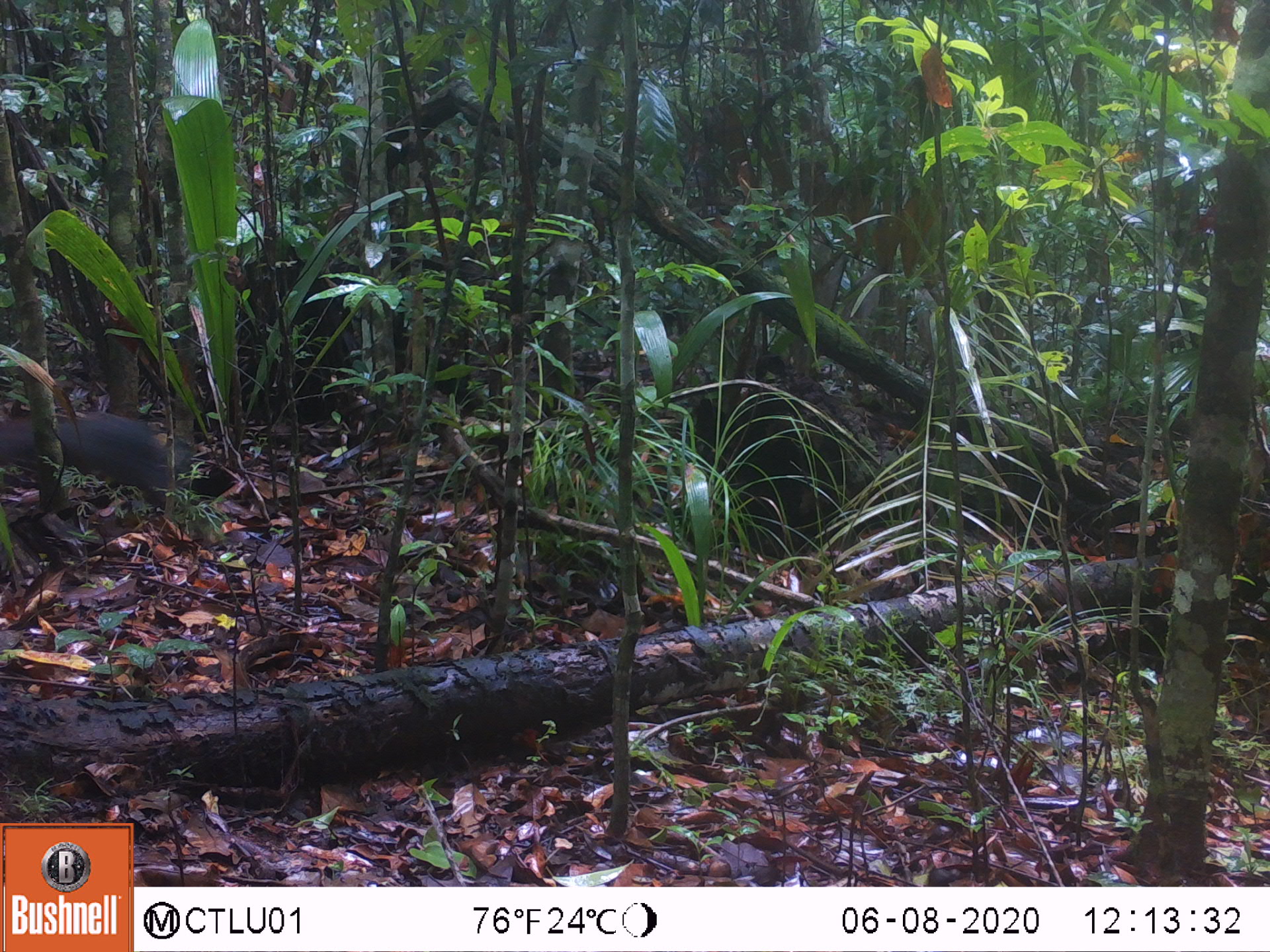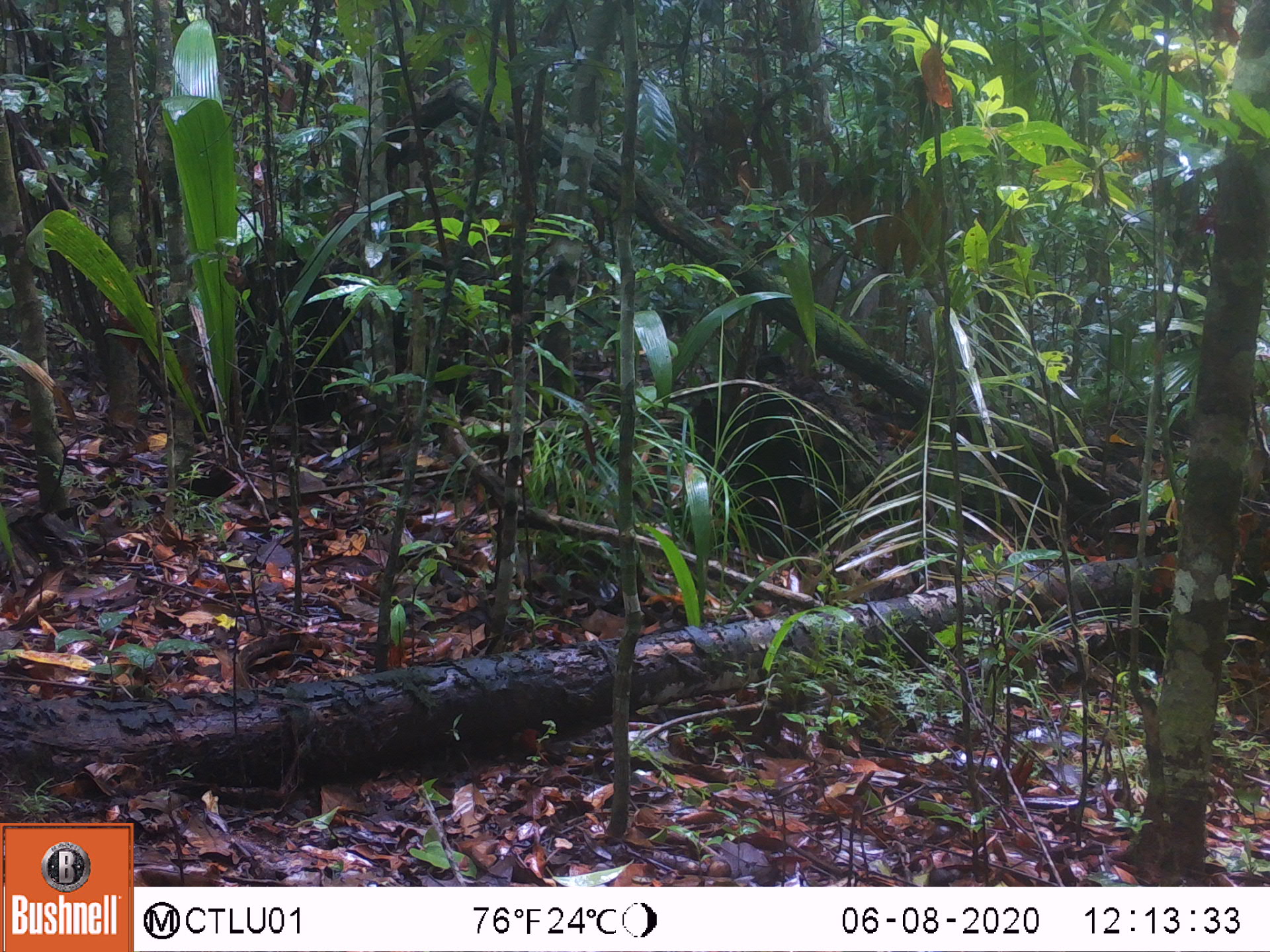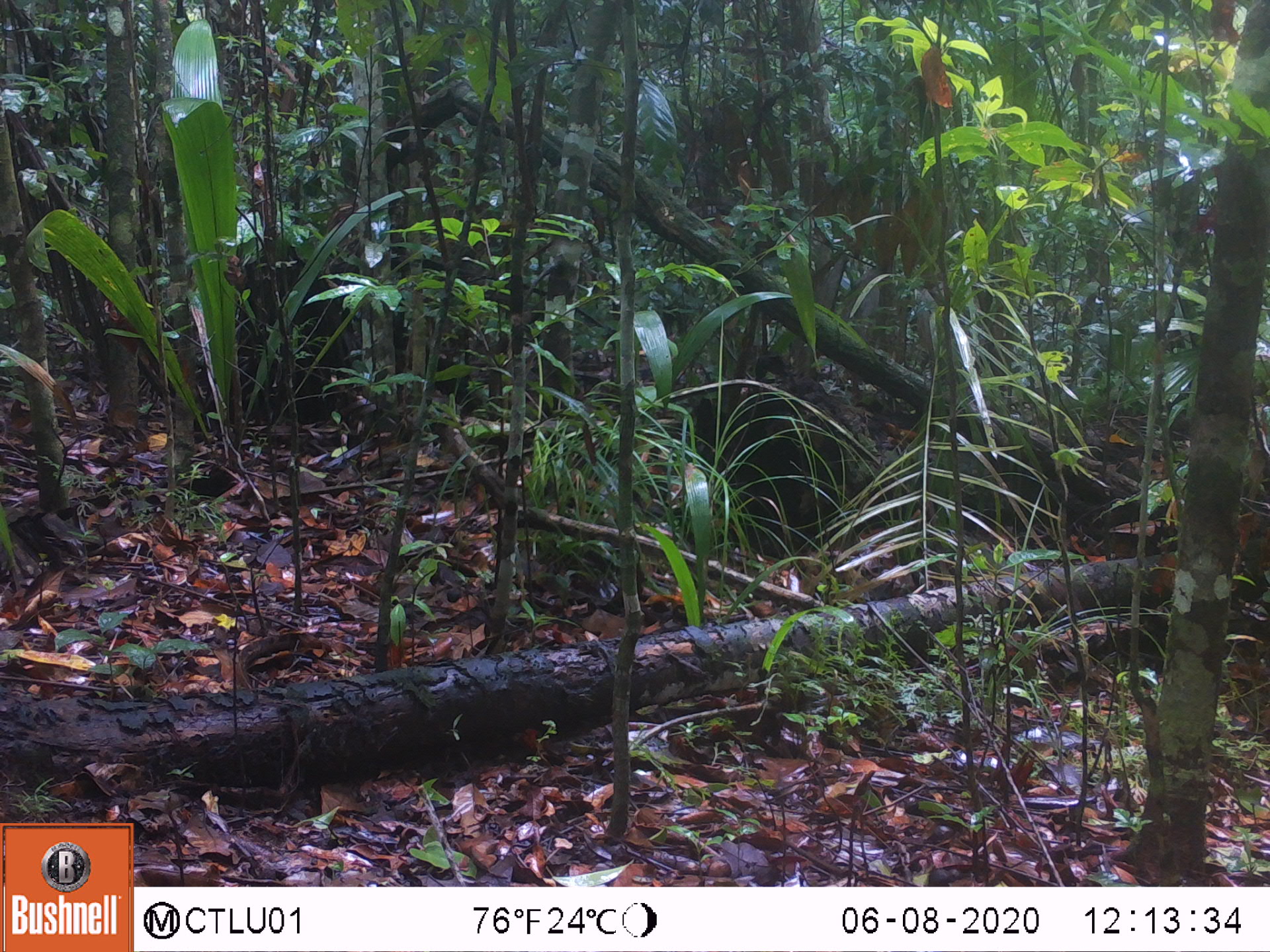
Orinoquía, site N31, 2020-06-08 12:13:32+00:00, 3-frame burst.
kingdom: Animalia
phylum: Chordata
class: Mammalia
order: Rodentia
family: Dasyproctidae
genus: Dasyprocta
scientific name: Dasyprocta fuliginosa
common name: black agouti